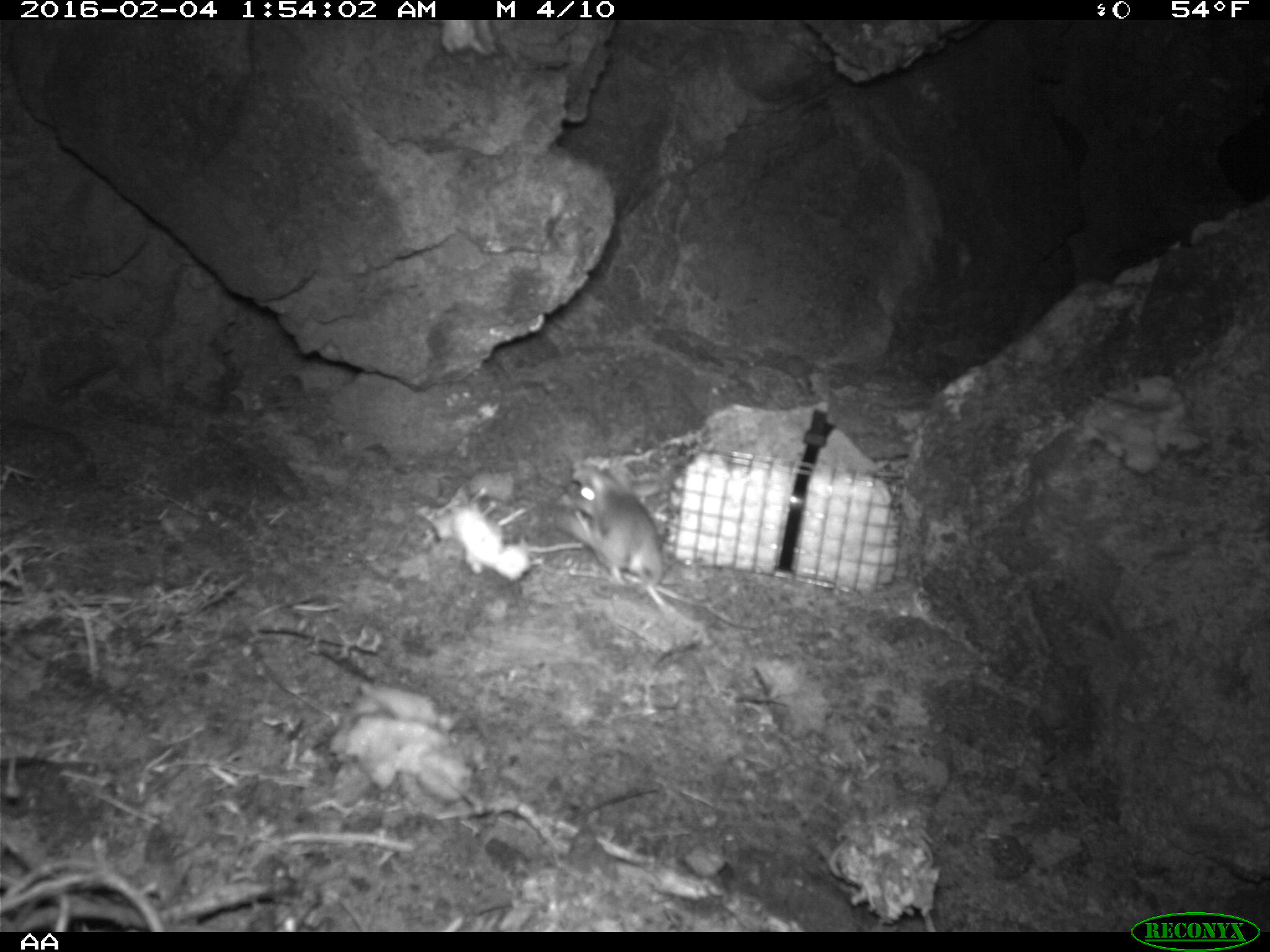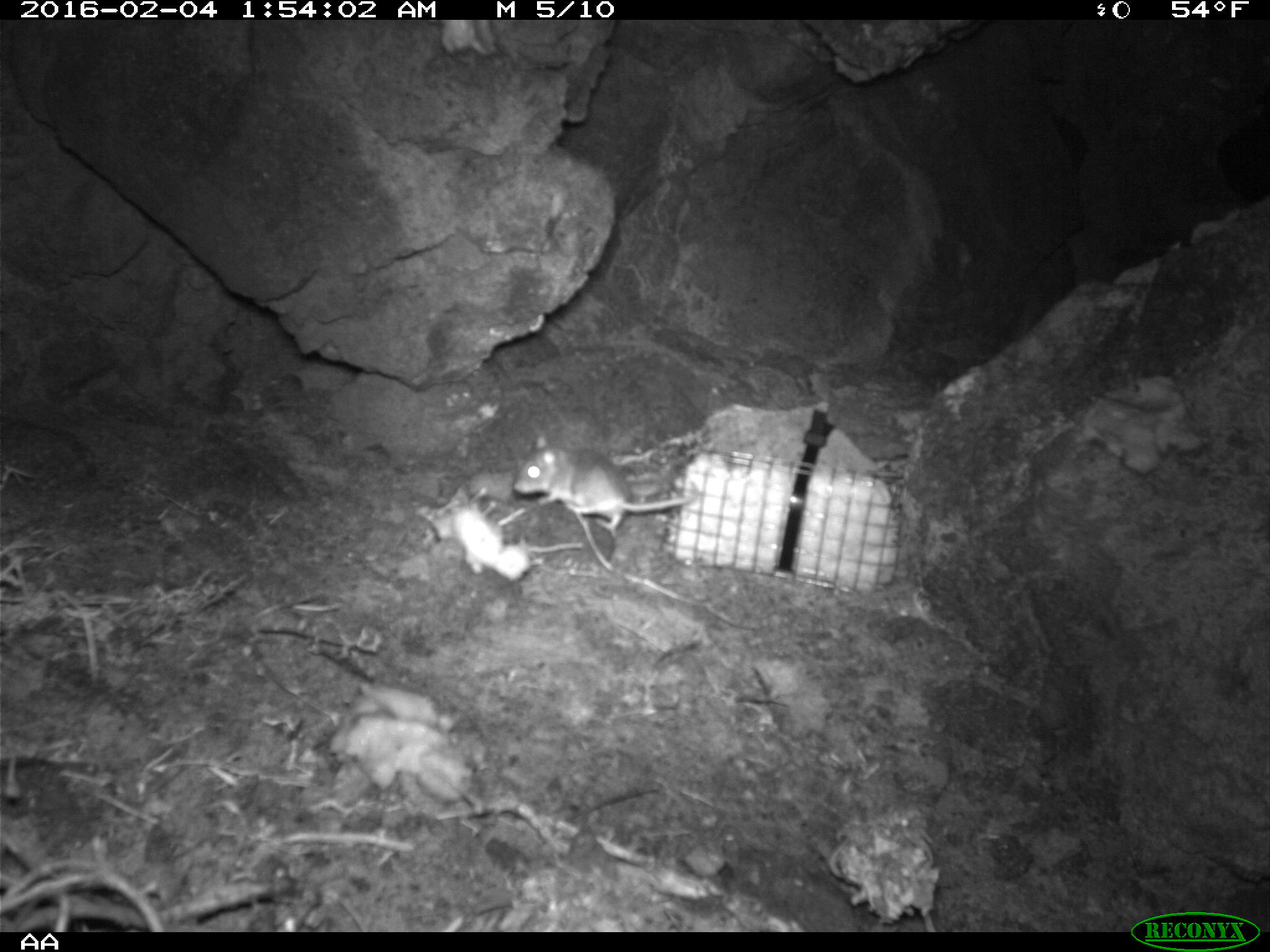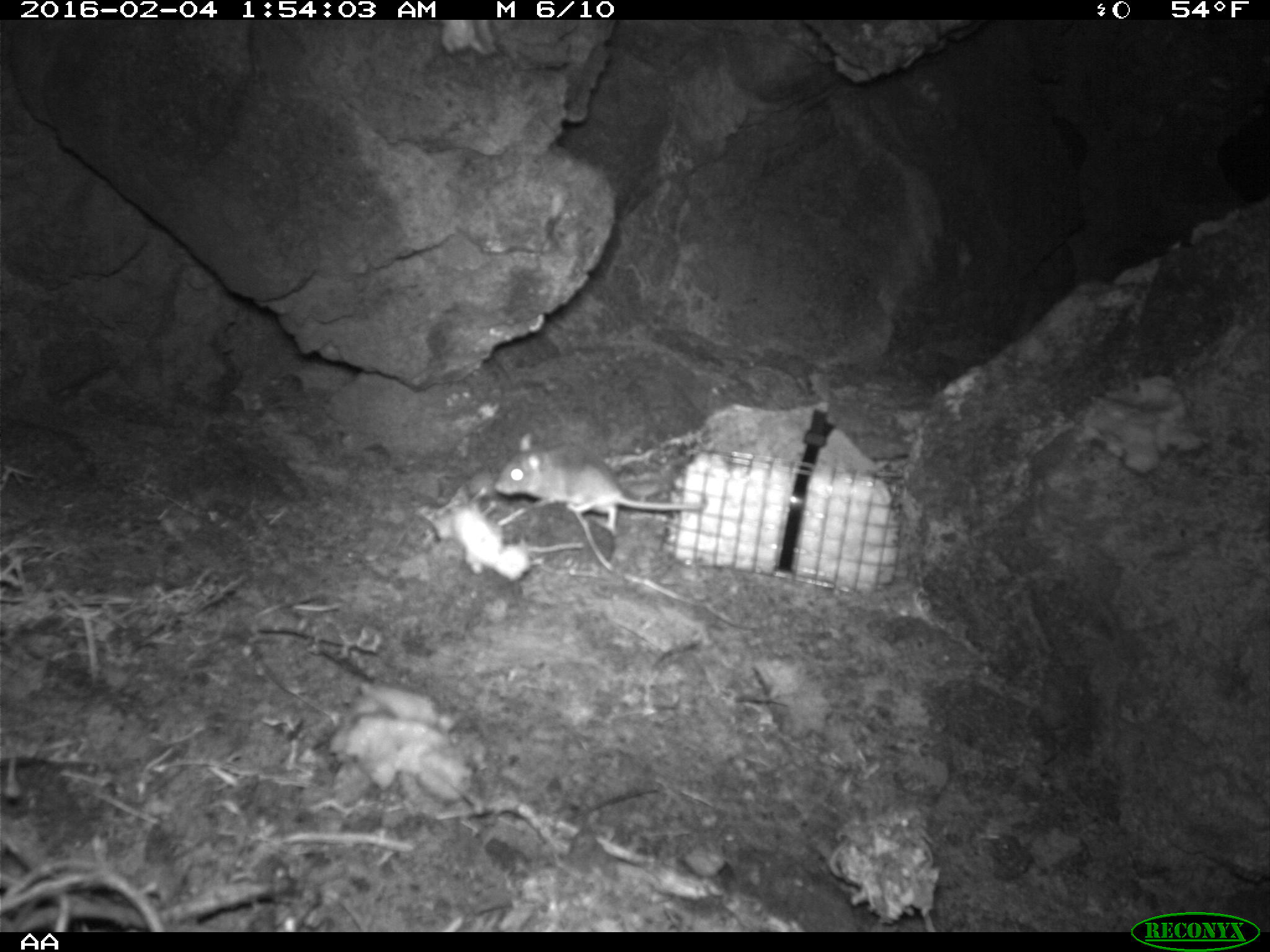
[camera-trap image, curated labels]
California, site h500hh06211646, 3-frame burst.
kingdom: Animalia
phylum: Chordata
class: Mammalia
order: Rodentia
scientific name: Rodentia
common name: rodent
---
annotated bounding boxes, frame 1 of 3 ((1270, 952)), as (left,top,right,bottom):
rodent: (573,467,704,632)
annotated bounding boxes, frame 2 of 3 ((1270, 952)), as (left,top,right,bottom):
rodent: (515,430,701,534)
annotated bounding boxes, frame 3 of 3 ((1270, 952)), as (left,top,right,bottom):
rodent: (494,433,706,536)